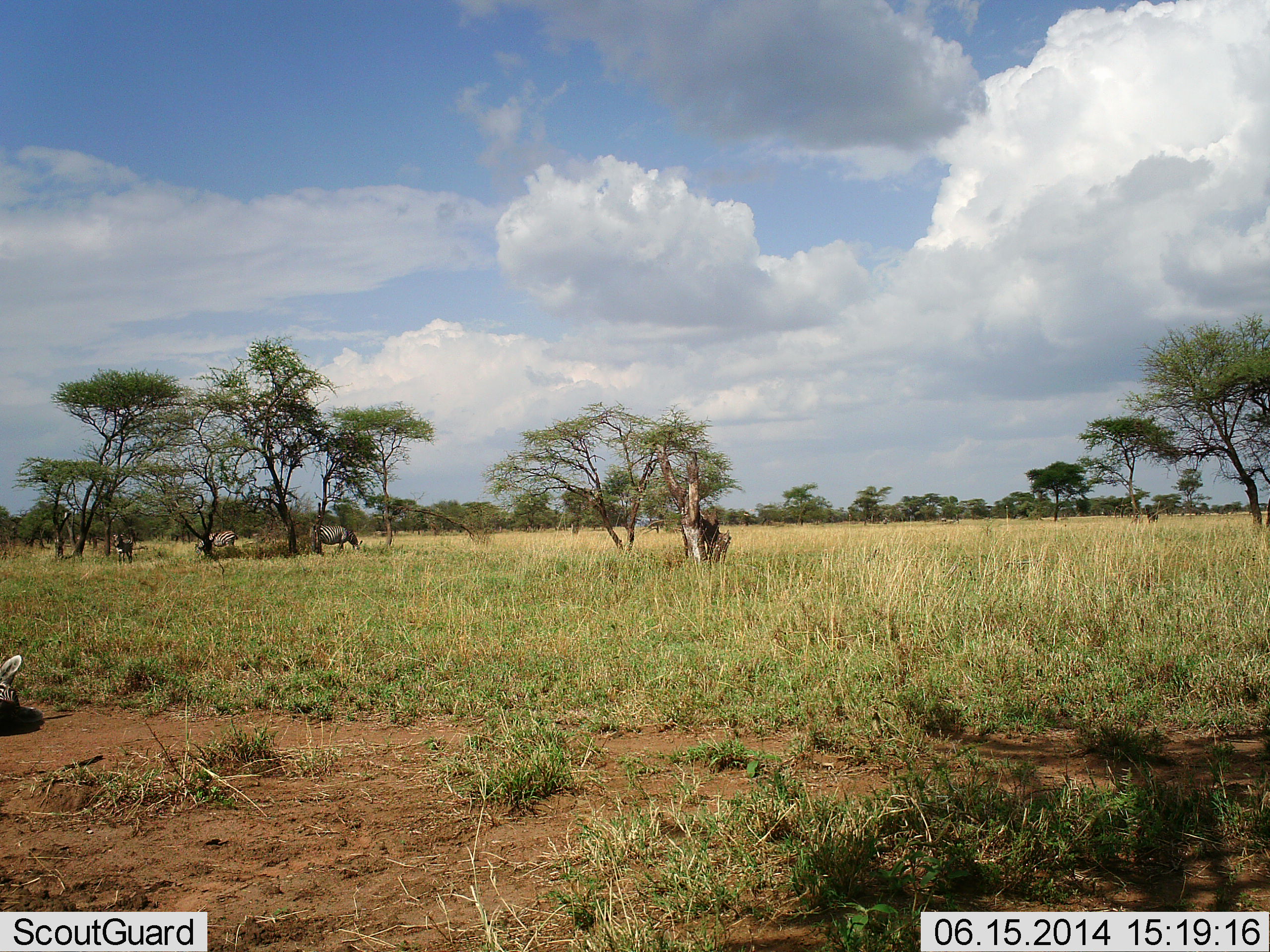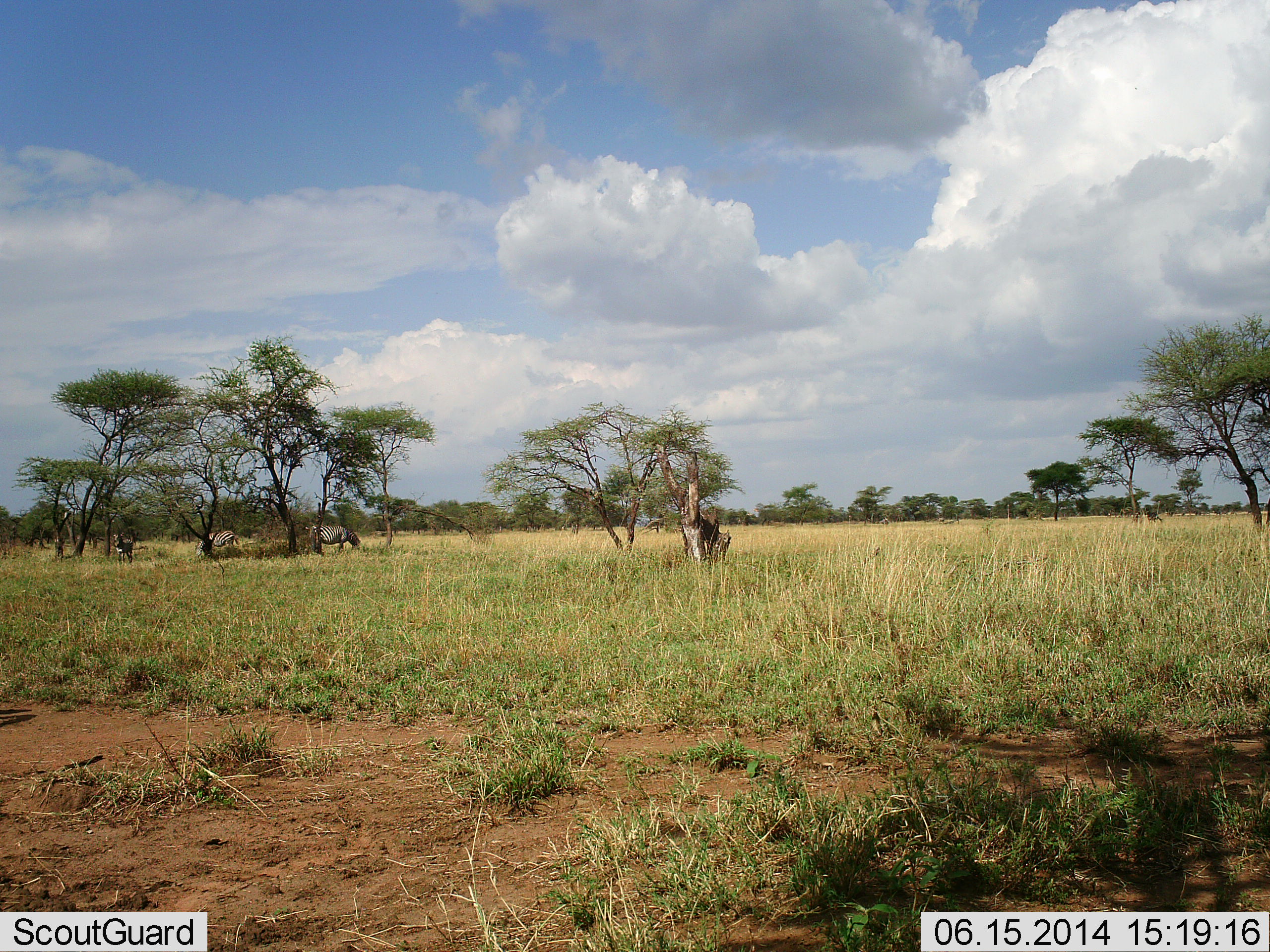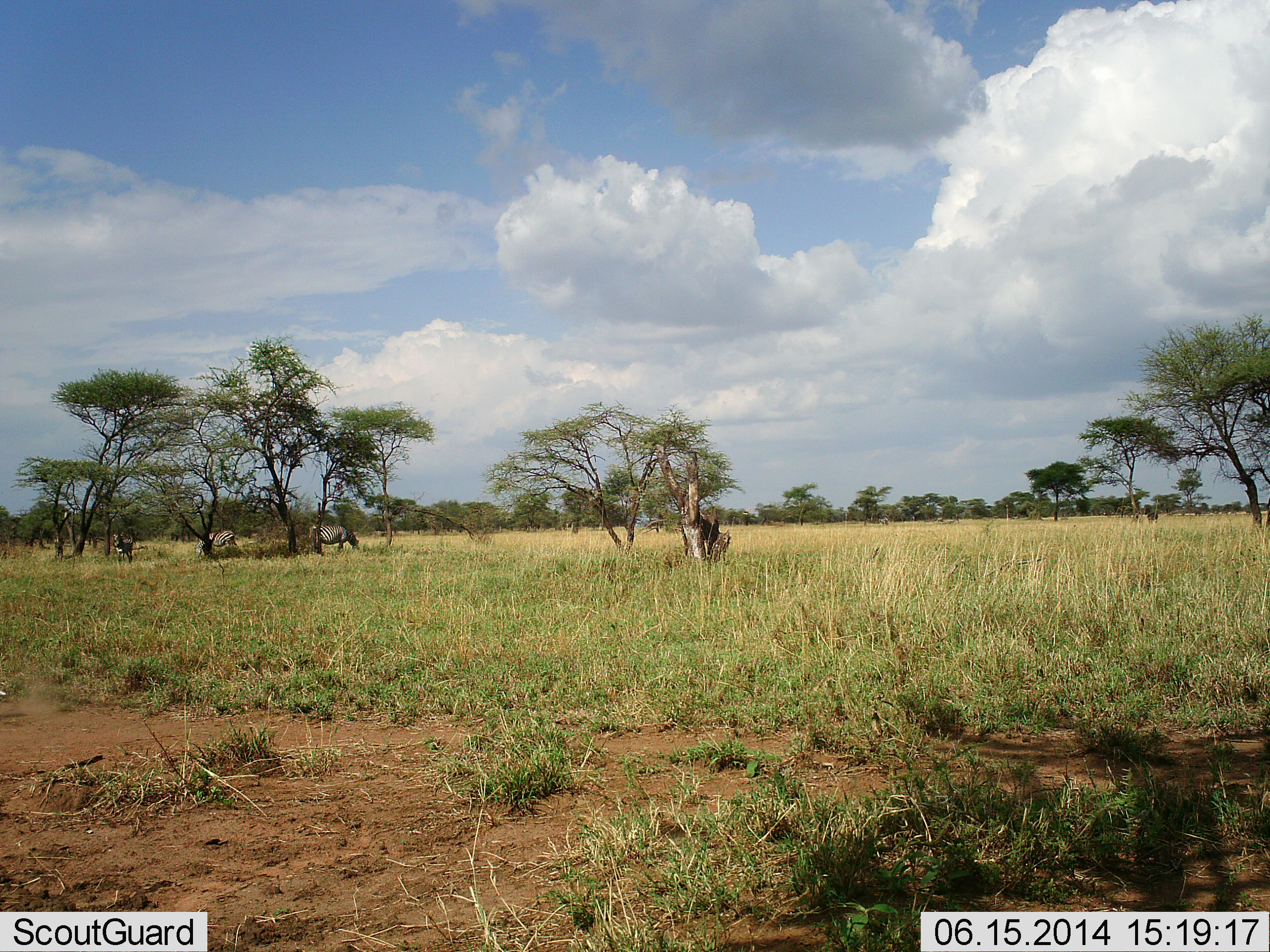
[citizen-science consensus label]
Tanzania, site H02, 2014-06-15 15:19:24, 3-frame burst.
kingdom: Animalia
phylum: Chordata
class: Mammalia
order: Perissodactyla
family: Equidae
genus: Equus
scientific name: Equus quagga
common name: plains zebra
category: zebra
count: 3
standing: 43%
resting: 14%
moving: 50%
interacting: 0%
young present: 0%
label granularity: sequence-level